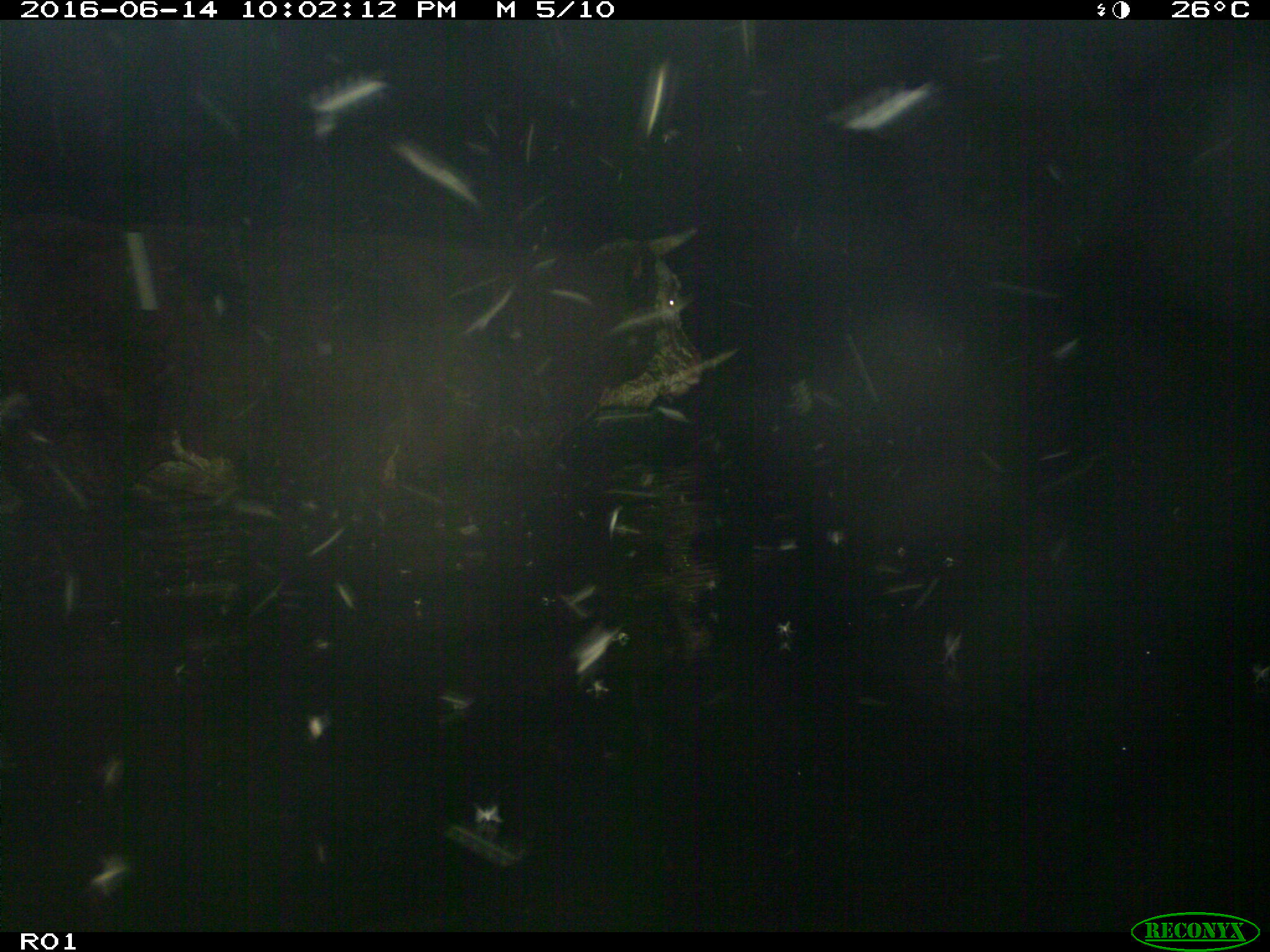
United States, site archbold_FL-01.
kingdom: Animalia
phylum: Chordata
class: Mammalia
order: Artiodactyla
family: Bovidae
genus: Bos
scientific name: Bos taurus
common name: domestic cow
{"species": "Bos taurus (domestic cow)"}